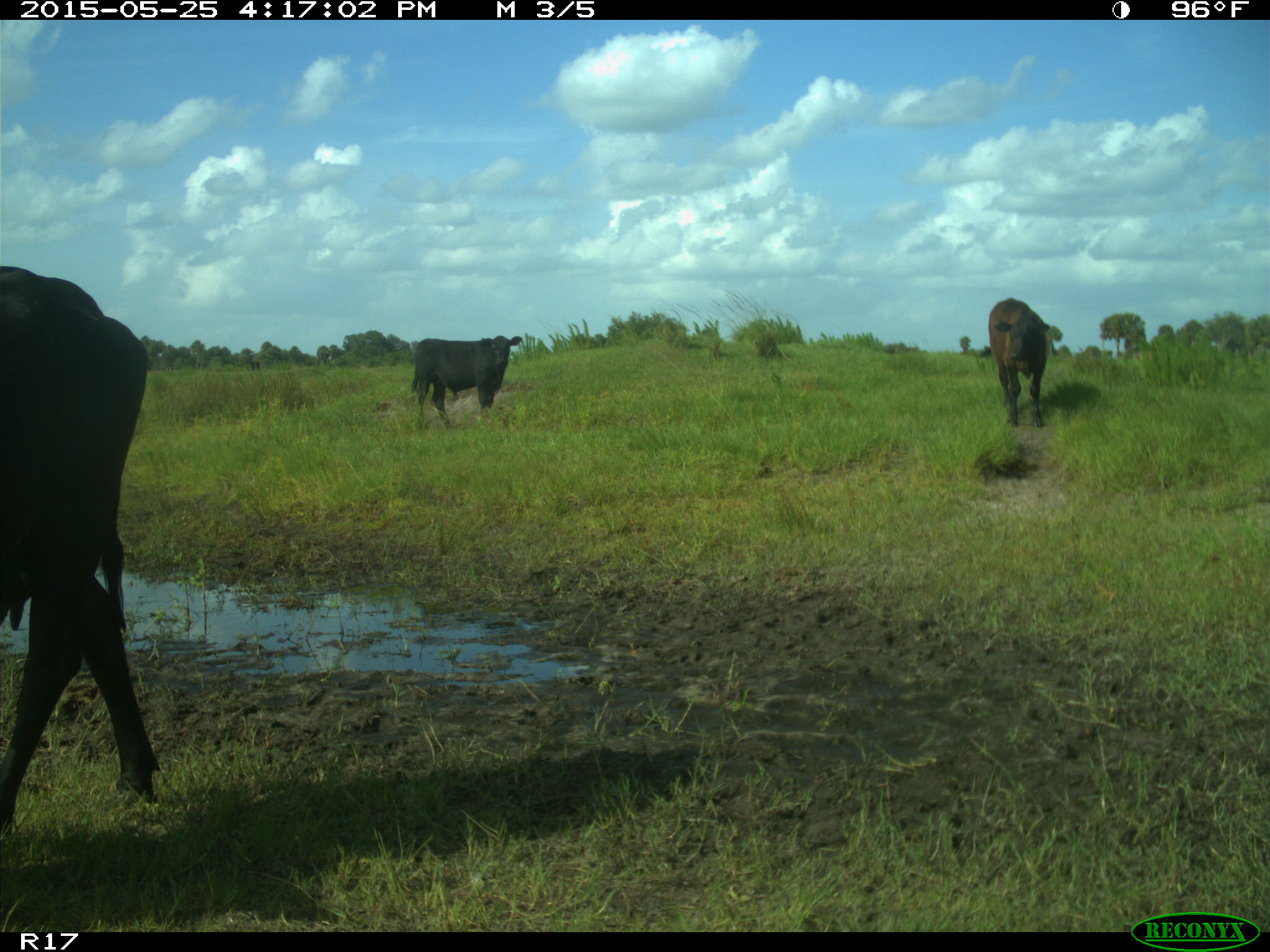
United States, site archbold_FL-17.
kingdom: Animalia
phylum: Chordata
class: Mammalia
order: Artiodactyla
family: Bovidae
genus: Bos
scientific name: Bos taurus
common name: domestic cow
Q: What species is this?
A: Bos taurus (domestic cow).